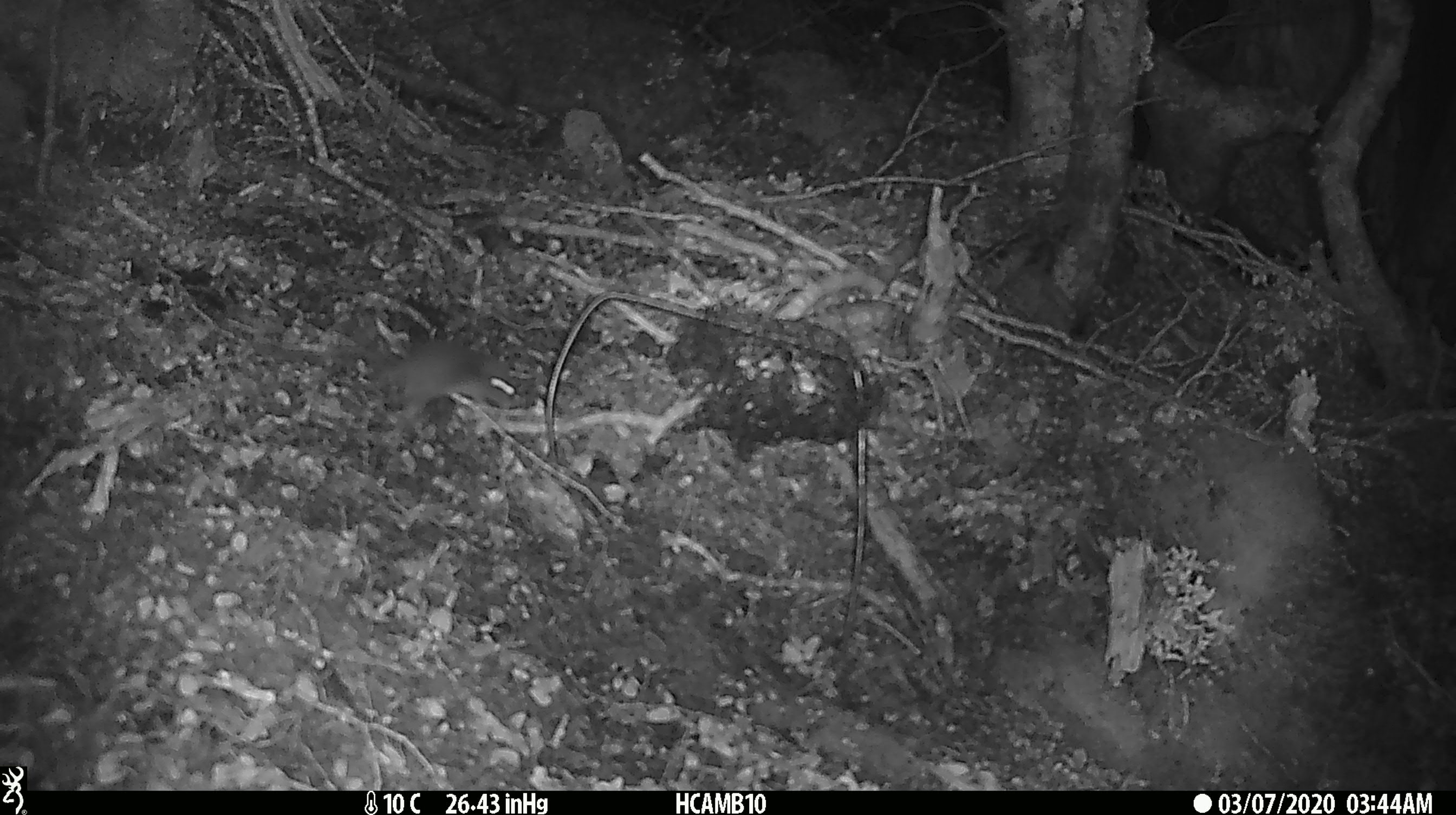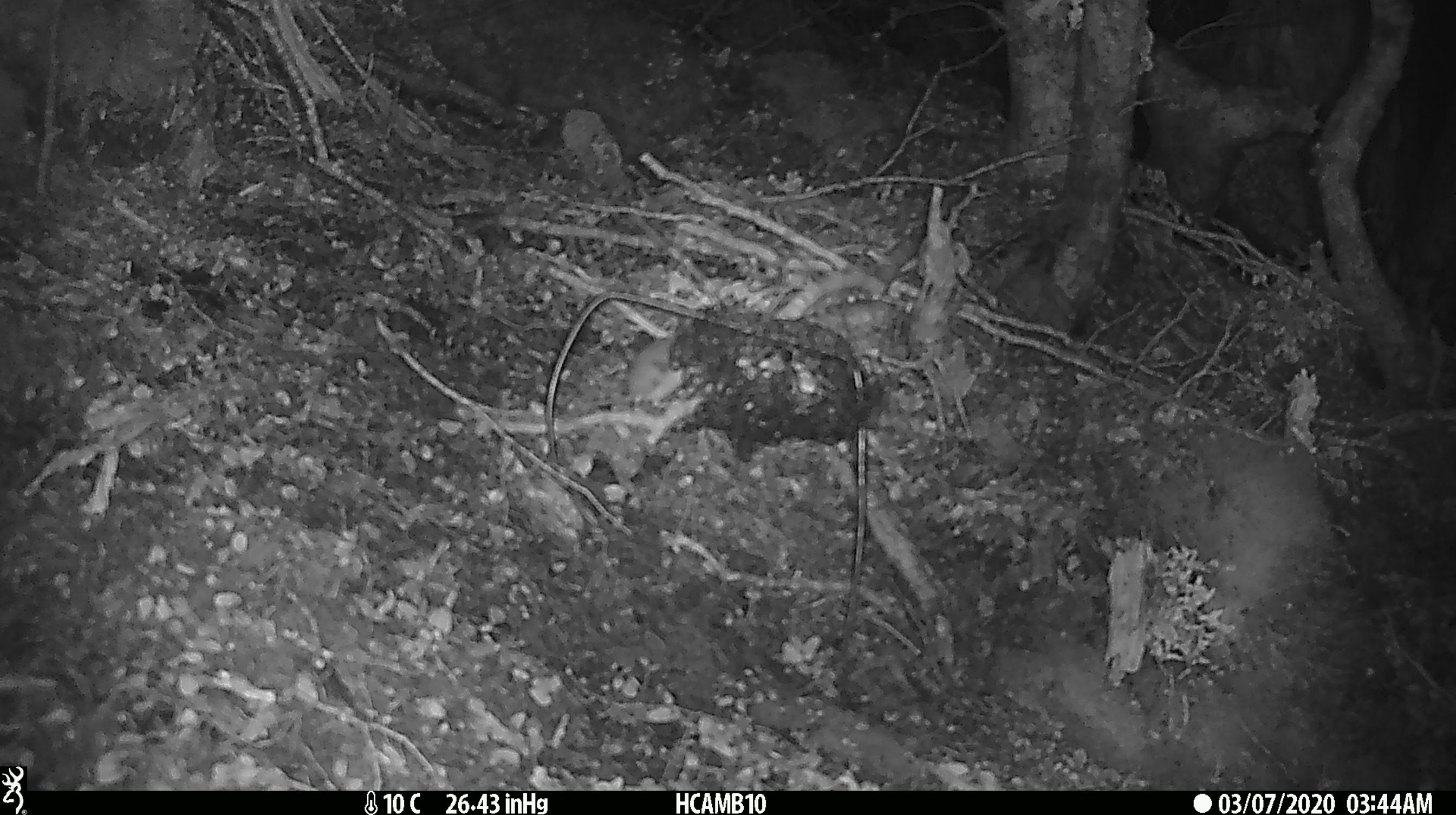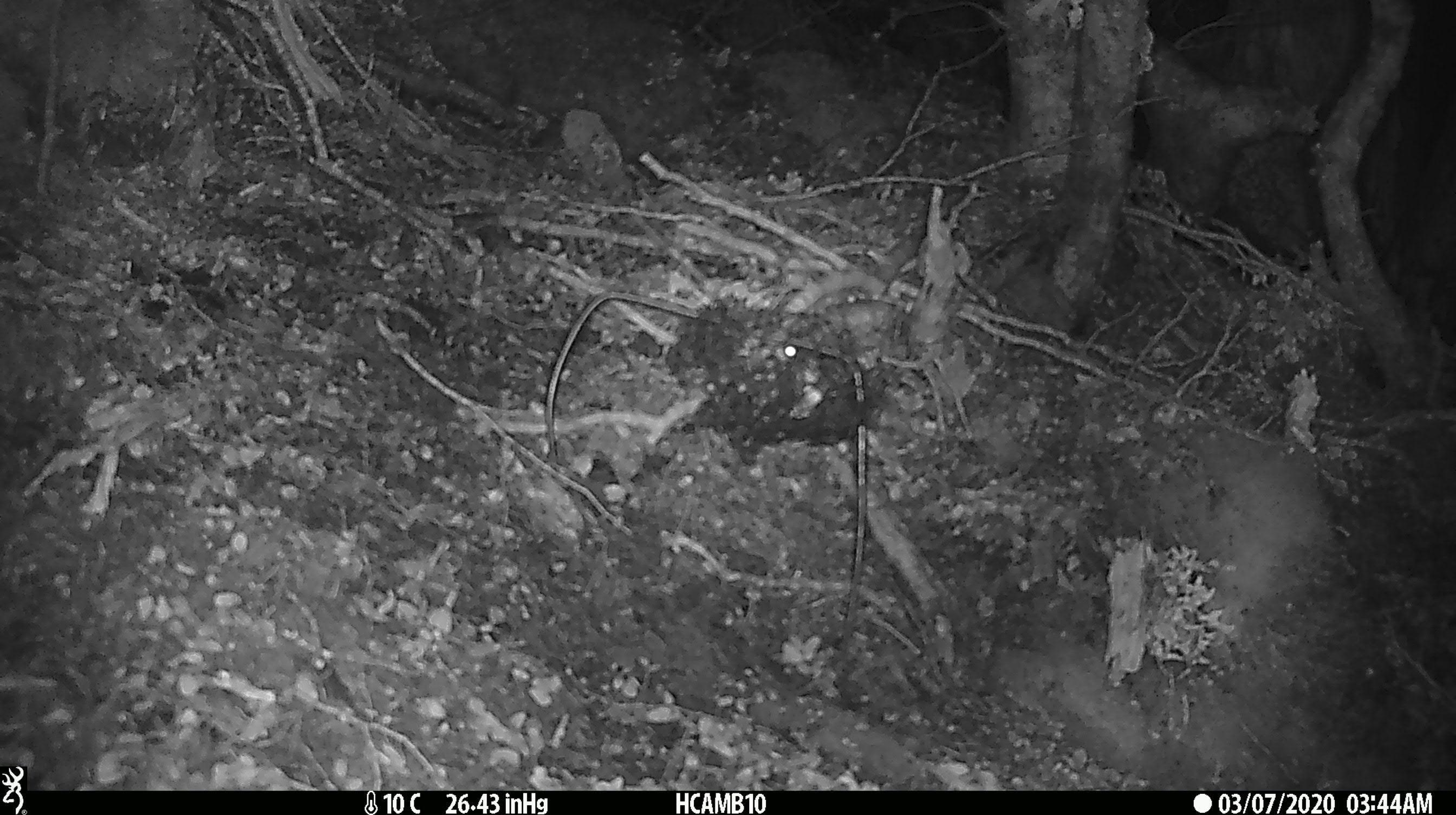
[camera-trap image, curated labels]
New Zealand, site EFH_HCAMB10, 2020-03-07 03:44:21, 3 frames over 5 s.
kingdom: Animalia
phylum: Chordata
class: Mammalia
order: Rodentia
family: Muridae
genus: Mus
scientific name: Mus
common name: mouse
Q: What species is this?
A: Mouse (Mus).